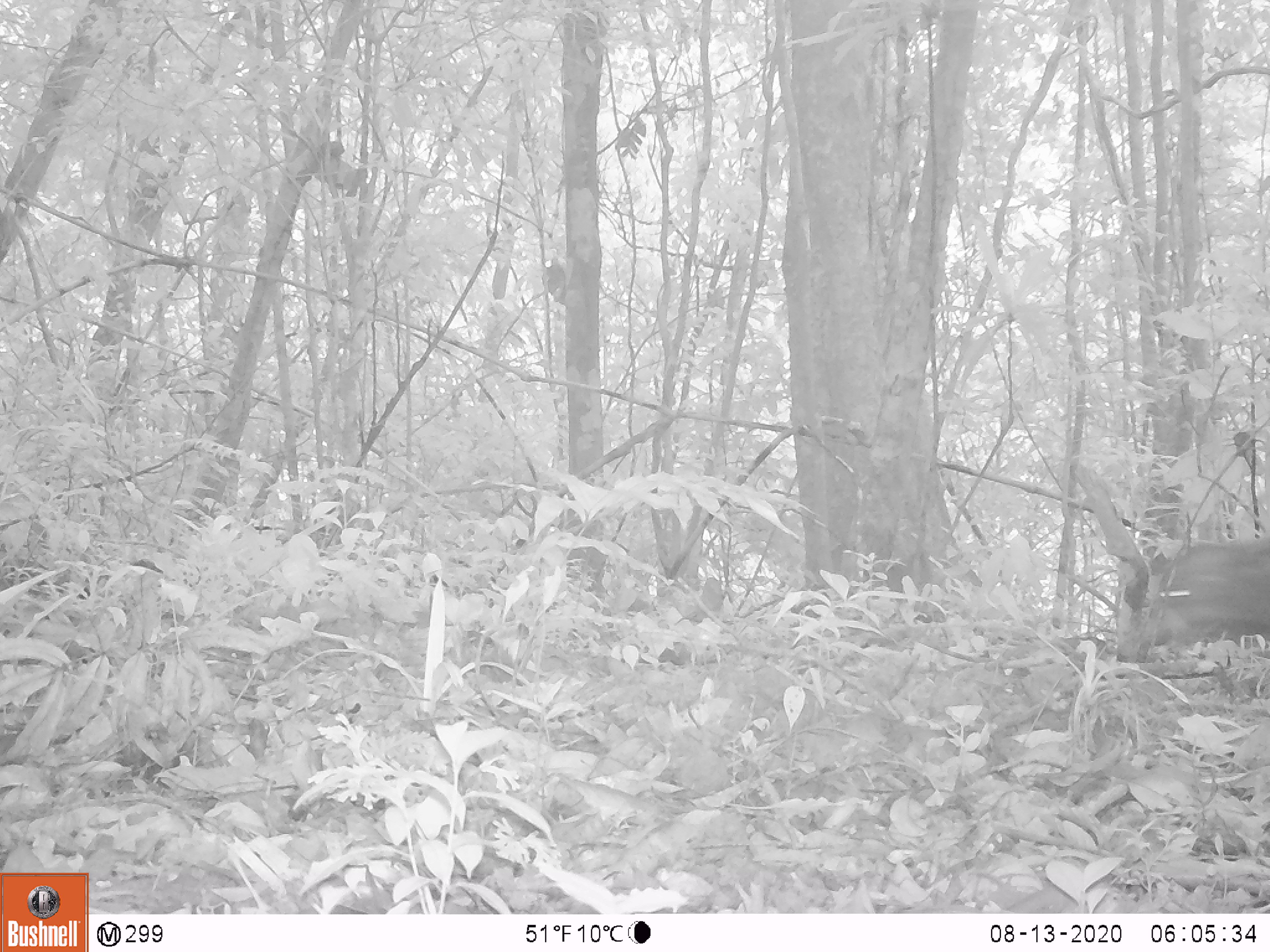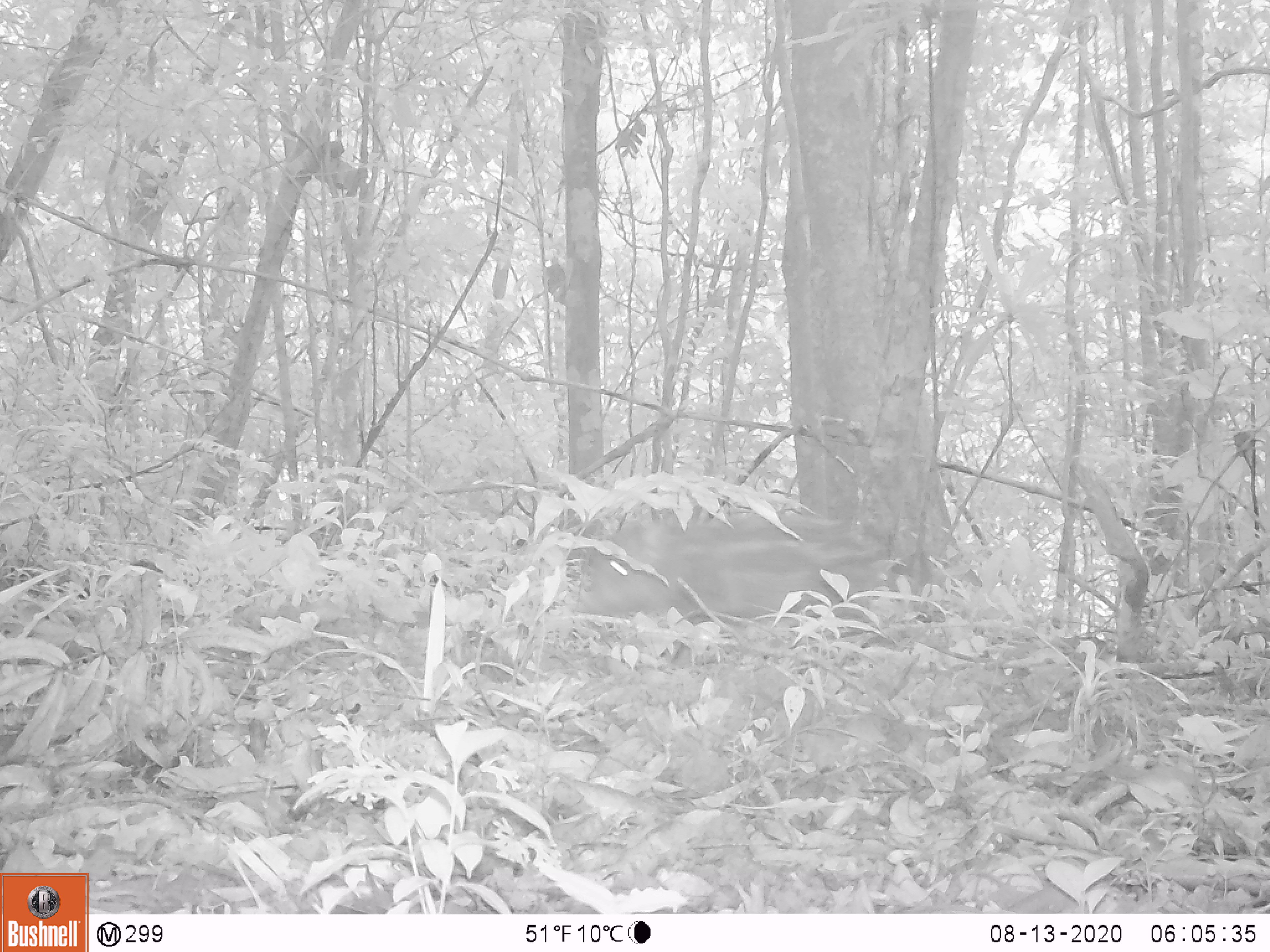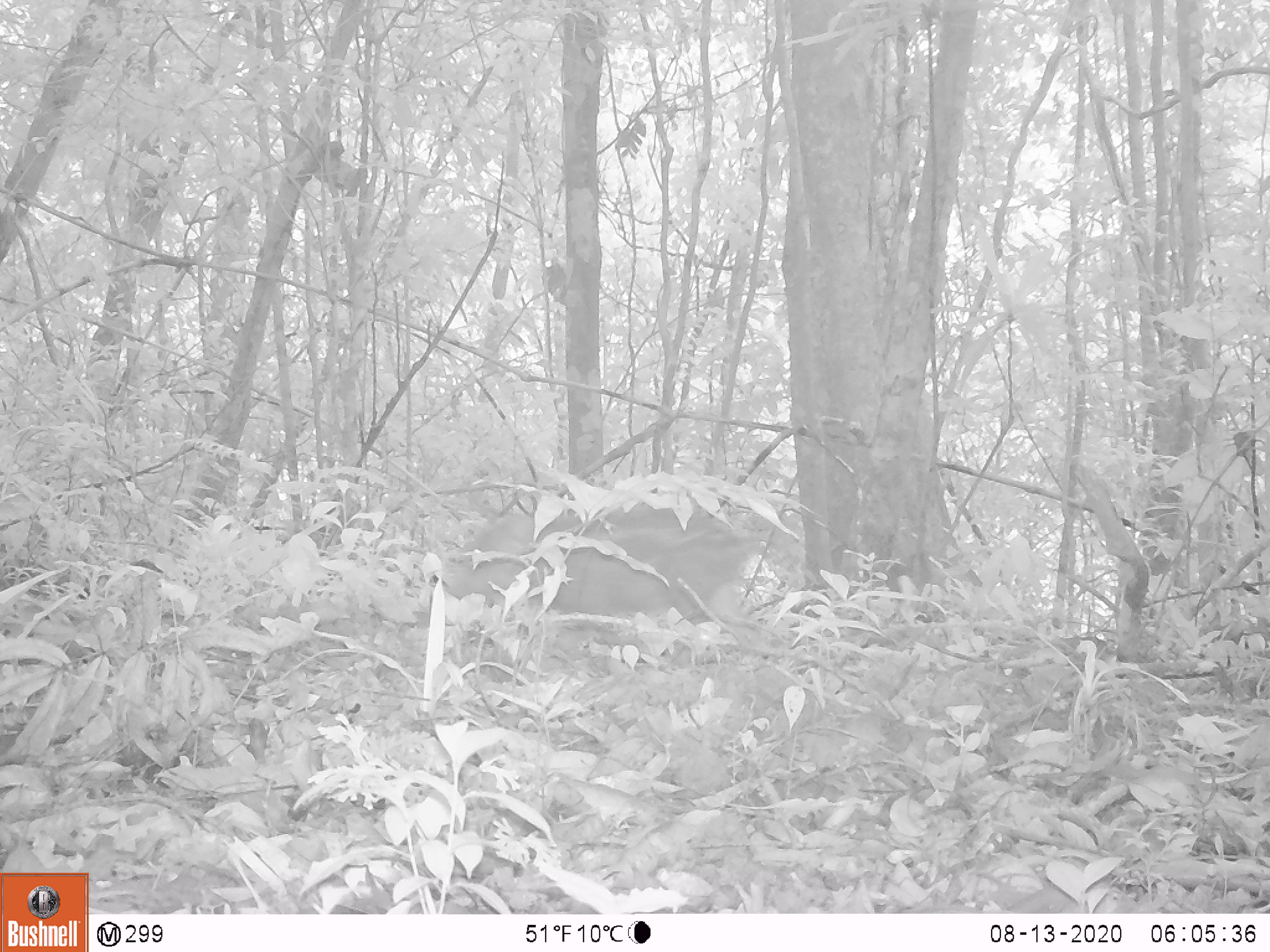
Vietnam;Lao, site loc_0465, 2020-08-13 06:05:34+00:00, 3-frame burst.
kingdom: Animalia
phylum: Chordata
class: Mammalia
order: Artiodactyla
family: Suidae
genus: Sus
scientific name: Sus scrofa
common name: eurasian wild pig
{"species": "eurasian wild pig (Sus scrofa)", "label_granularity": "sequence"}